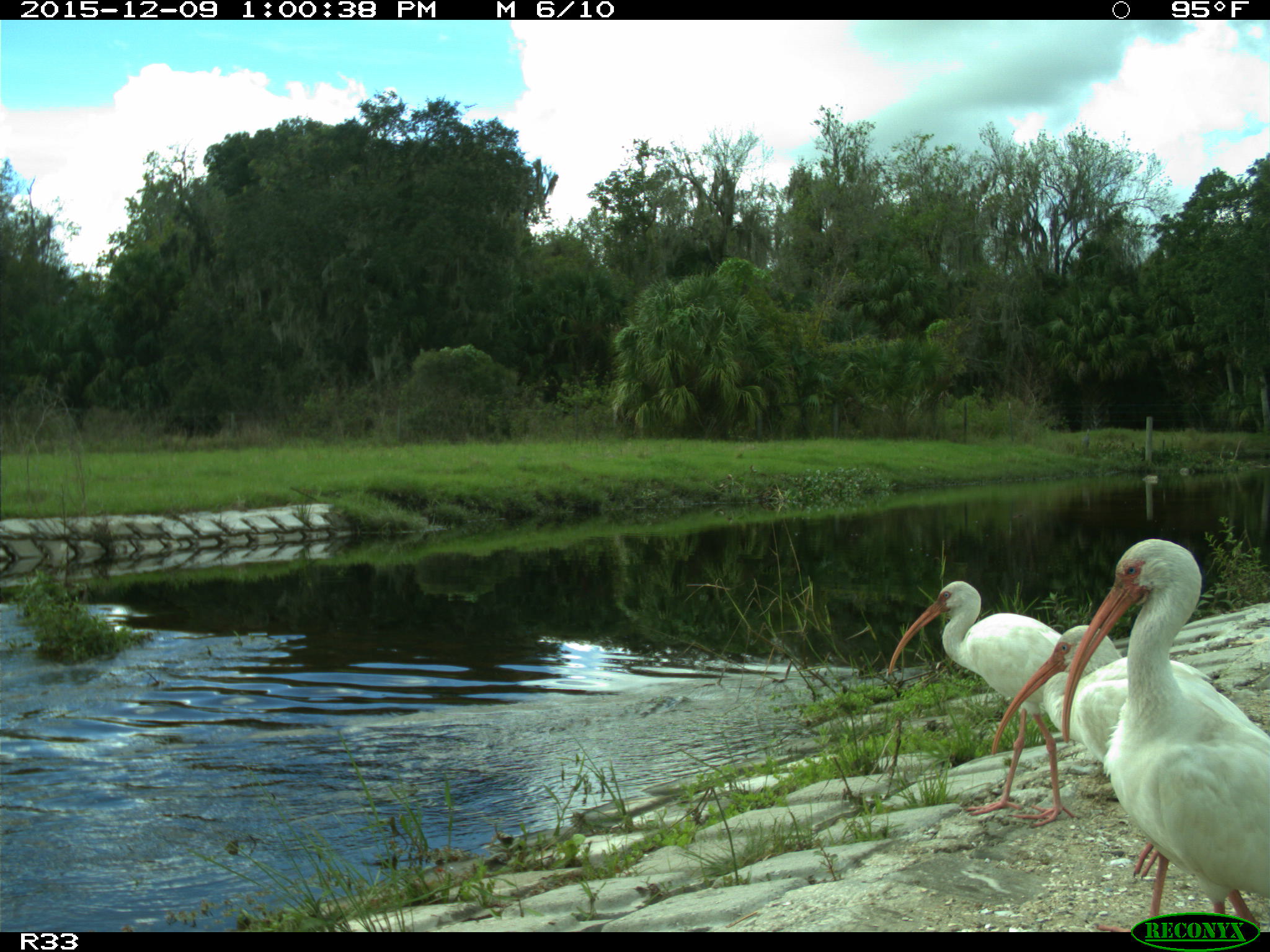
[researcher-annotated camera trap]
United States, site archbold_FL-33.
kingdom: Animalia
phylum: Chordata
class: Aves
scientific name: Aves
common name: birds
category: unidentified bird